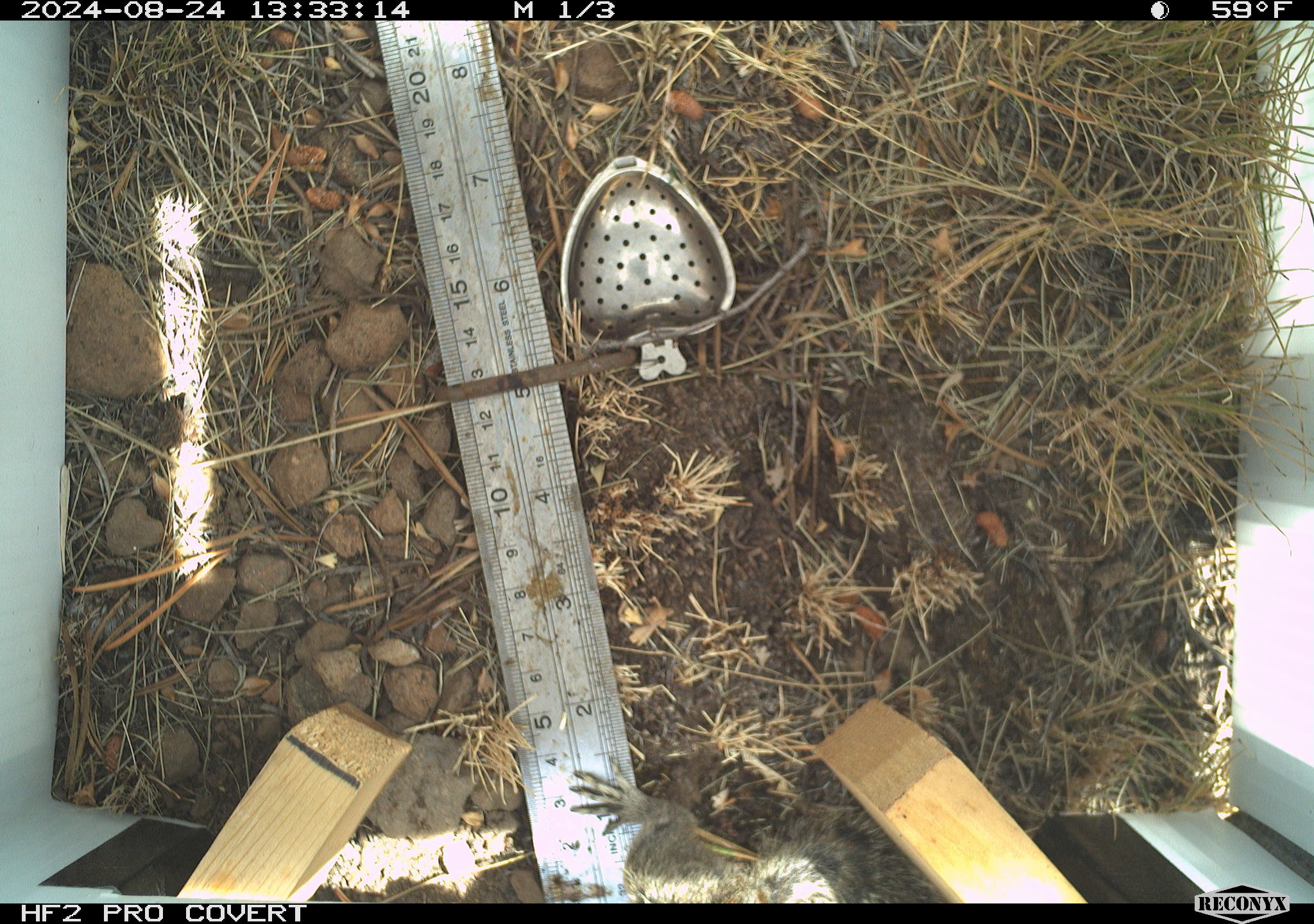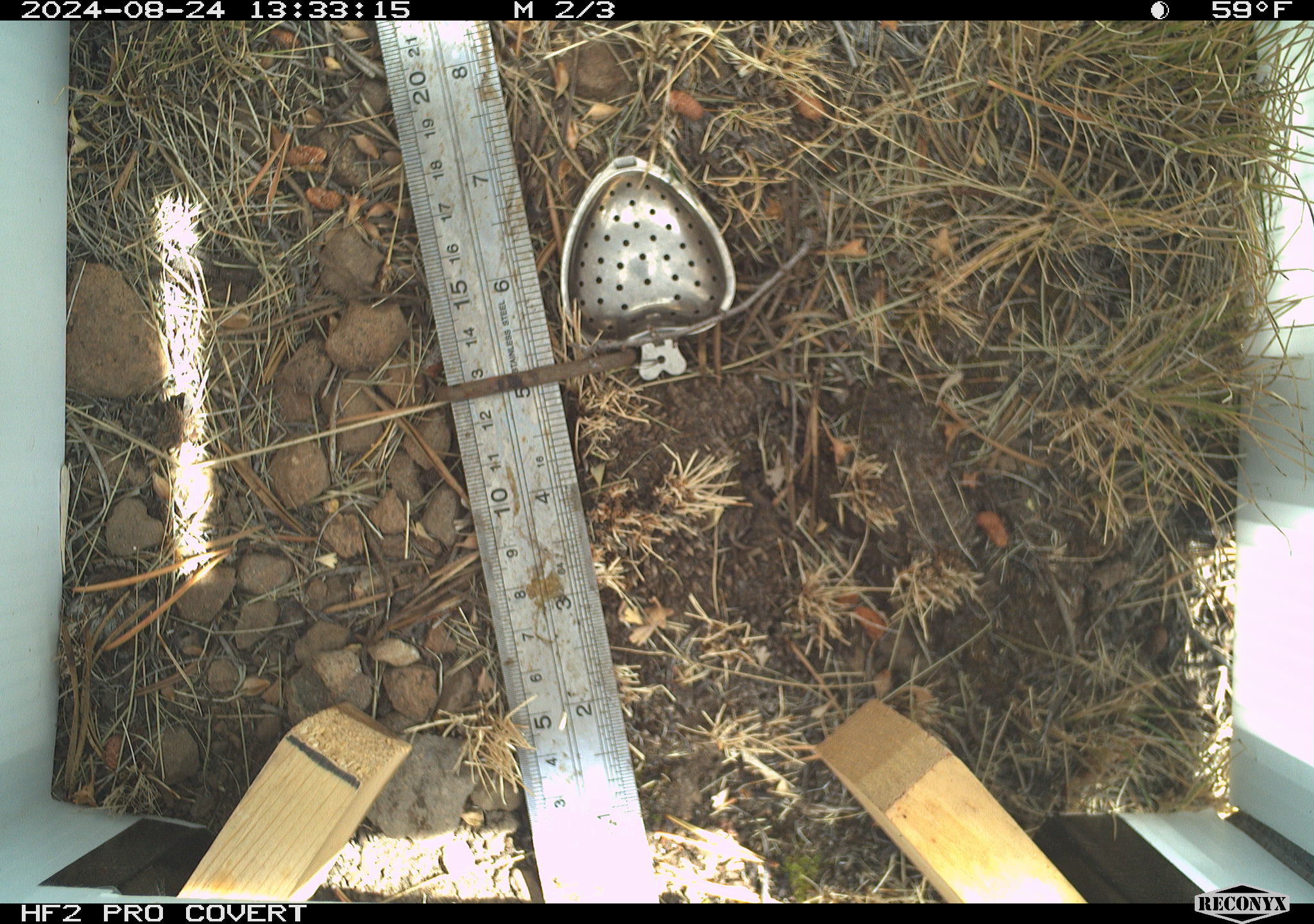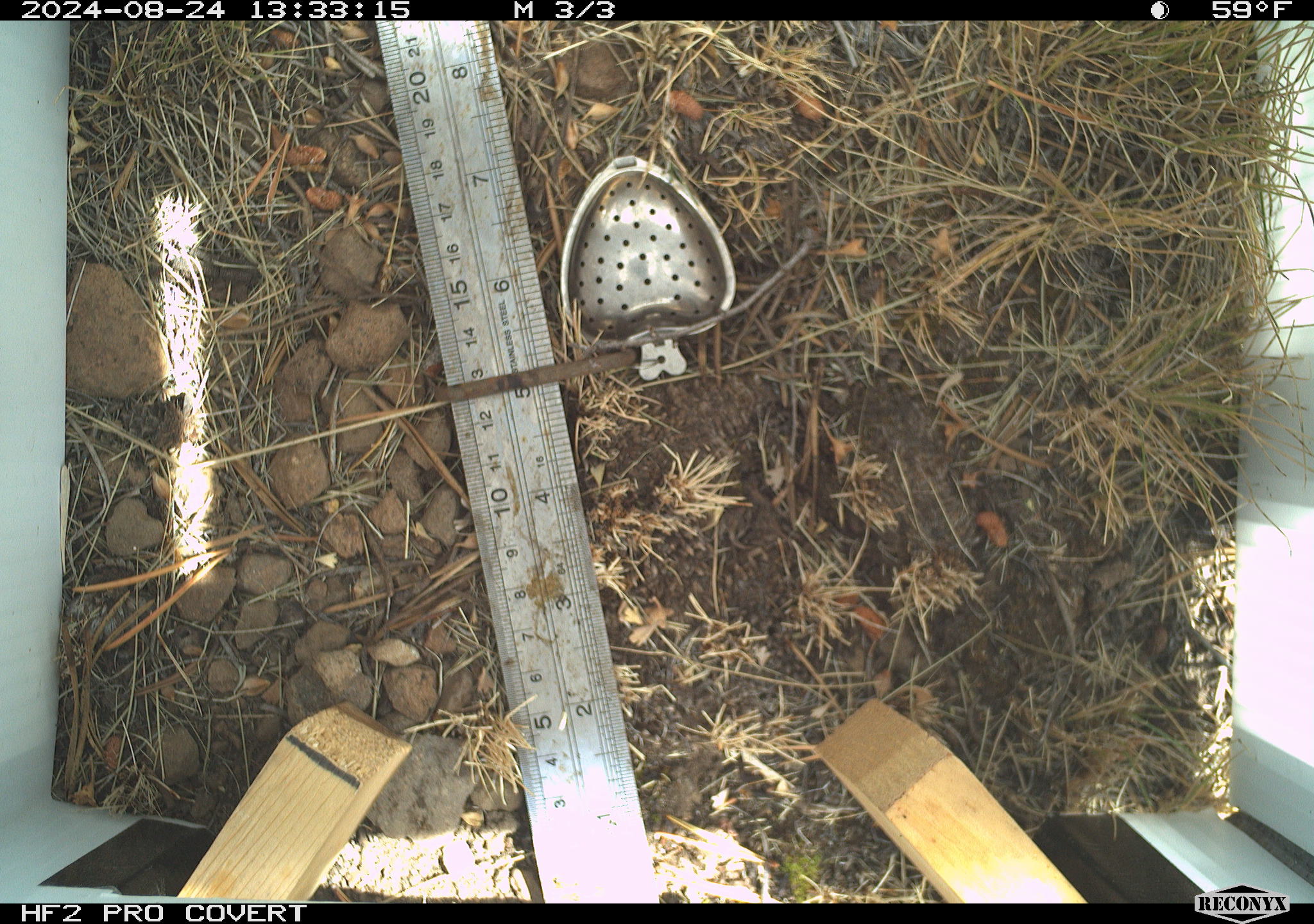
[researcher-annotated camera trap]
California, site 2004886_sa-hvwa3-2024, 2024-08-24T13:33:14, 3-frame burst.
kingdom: Animalia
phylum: Chordata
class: Mammalia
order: Rodentia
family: Sciuridae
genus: Neotamias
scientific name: Neotamias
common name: western chipmunks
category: neotamias species